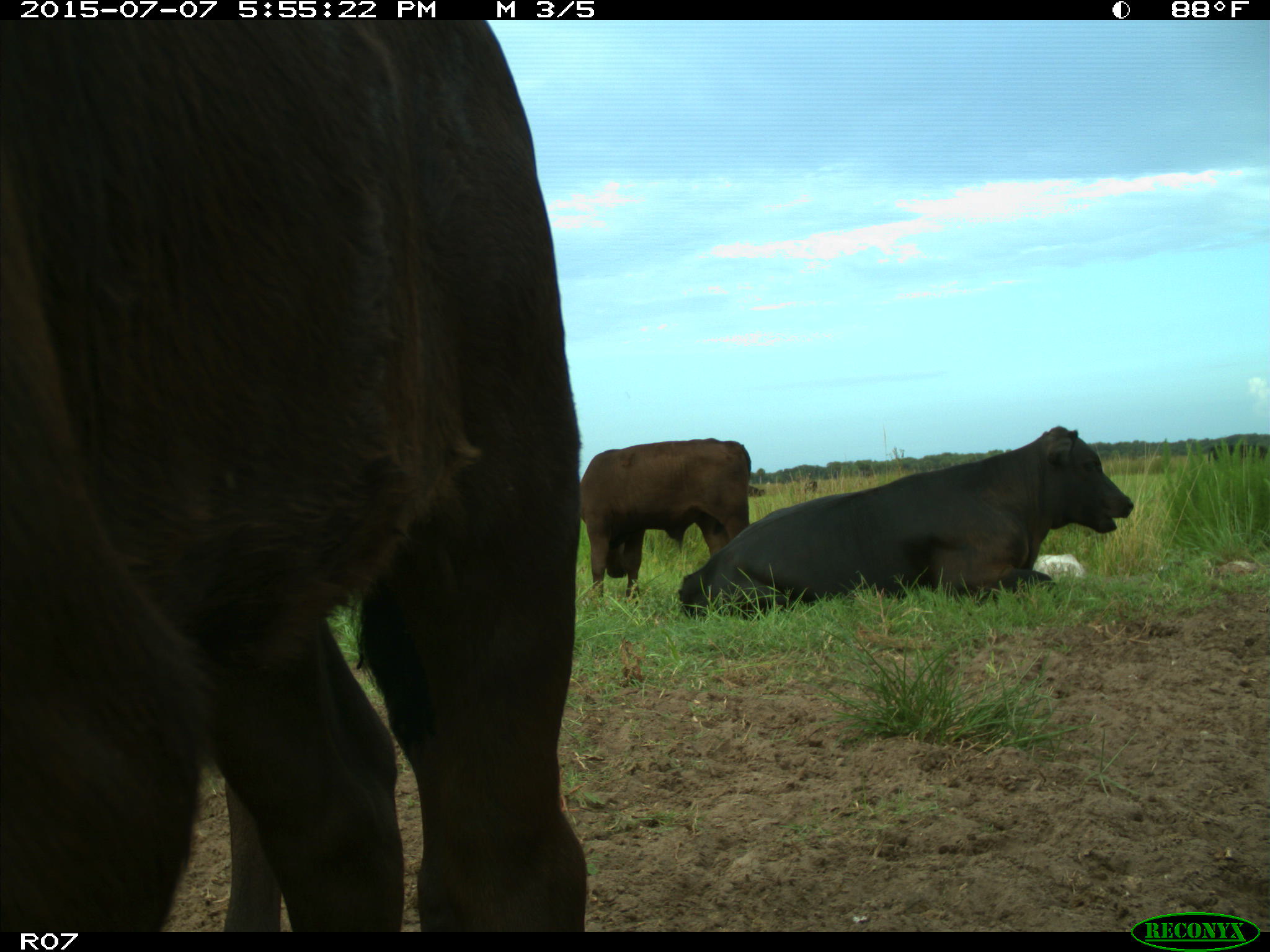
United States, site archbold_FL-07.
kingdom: Animalia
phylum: Chordata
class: Mammalia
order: Artiodactyla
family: Bovidae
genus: Bos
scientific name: Bos taurus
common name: domestic cow